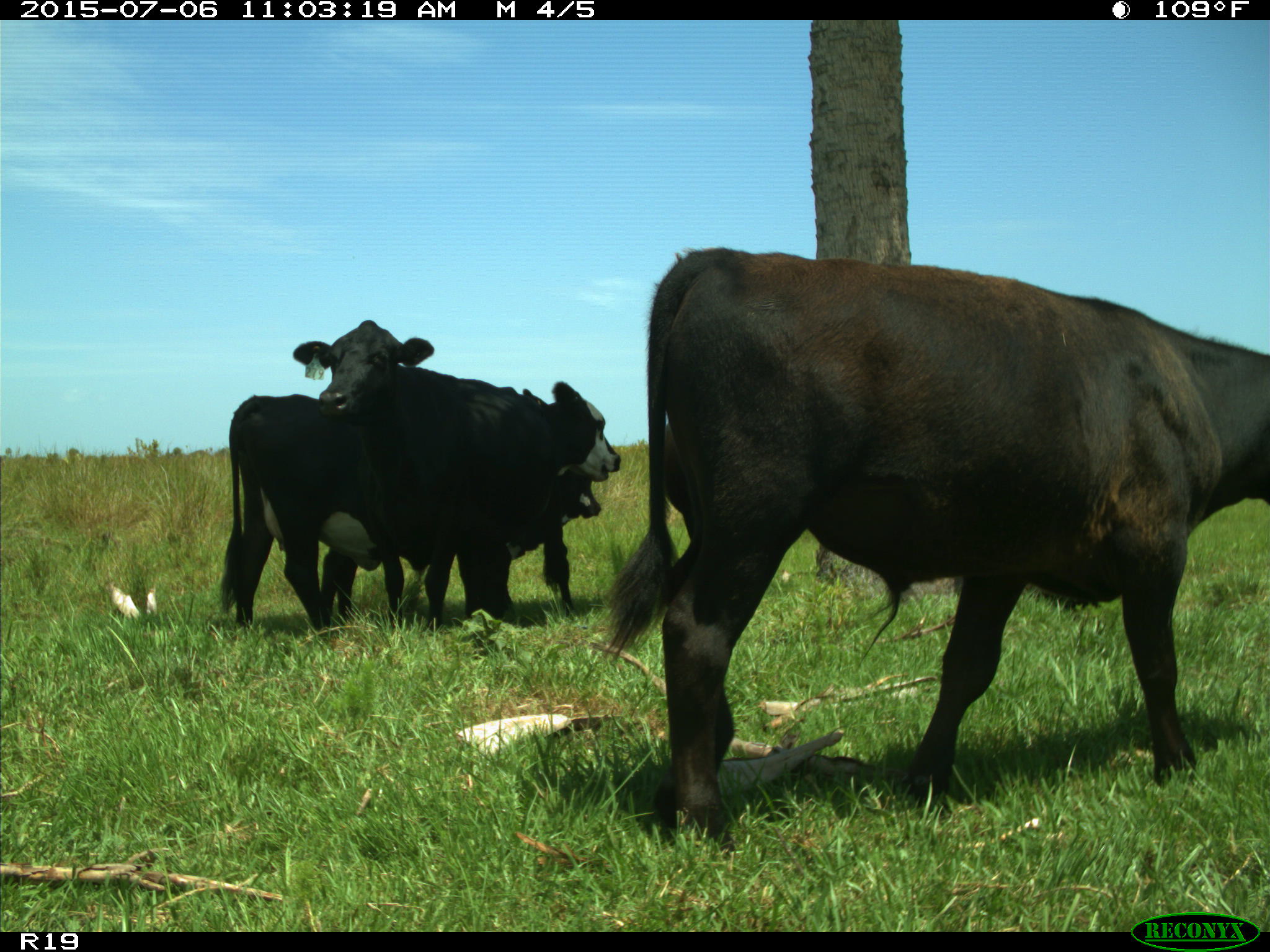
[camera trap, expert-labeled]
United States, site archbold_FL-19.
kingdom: Animalia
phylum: Chordata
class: Mammalia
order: Artiodactyla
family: Bovidae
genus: Bos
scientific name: Bos taurus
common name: domestic cow